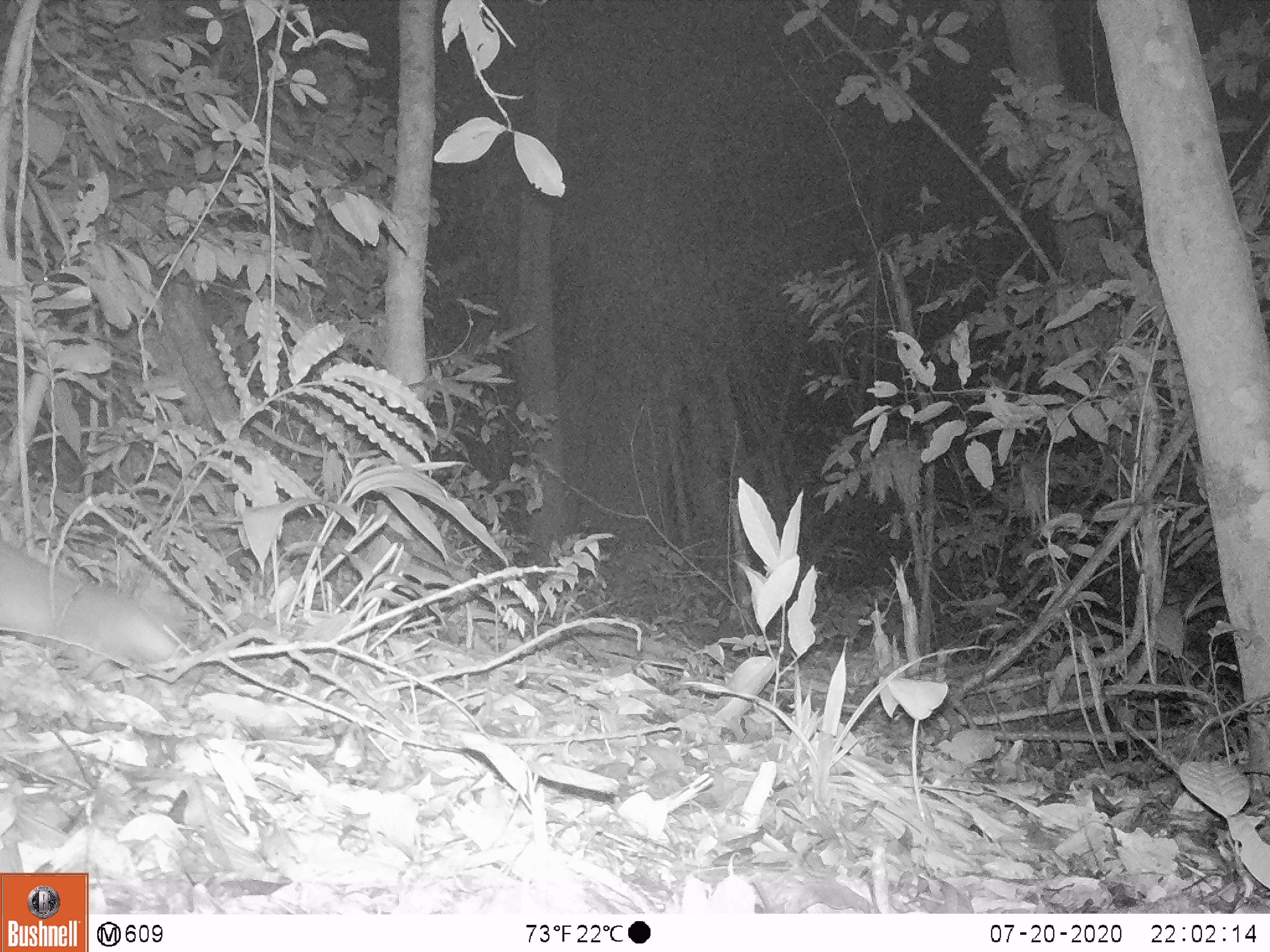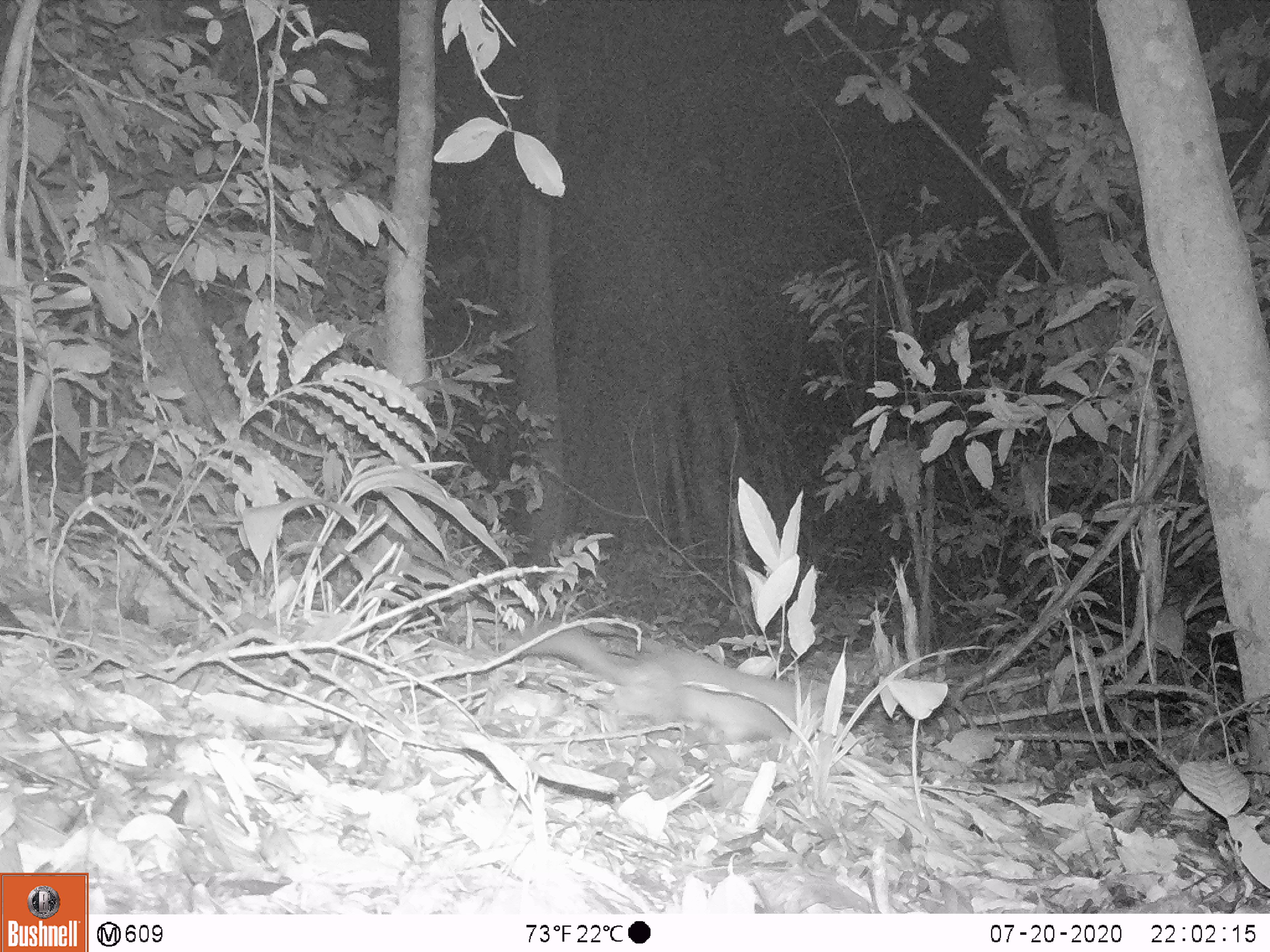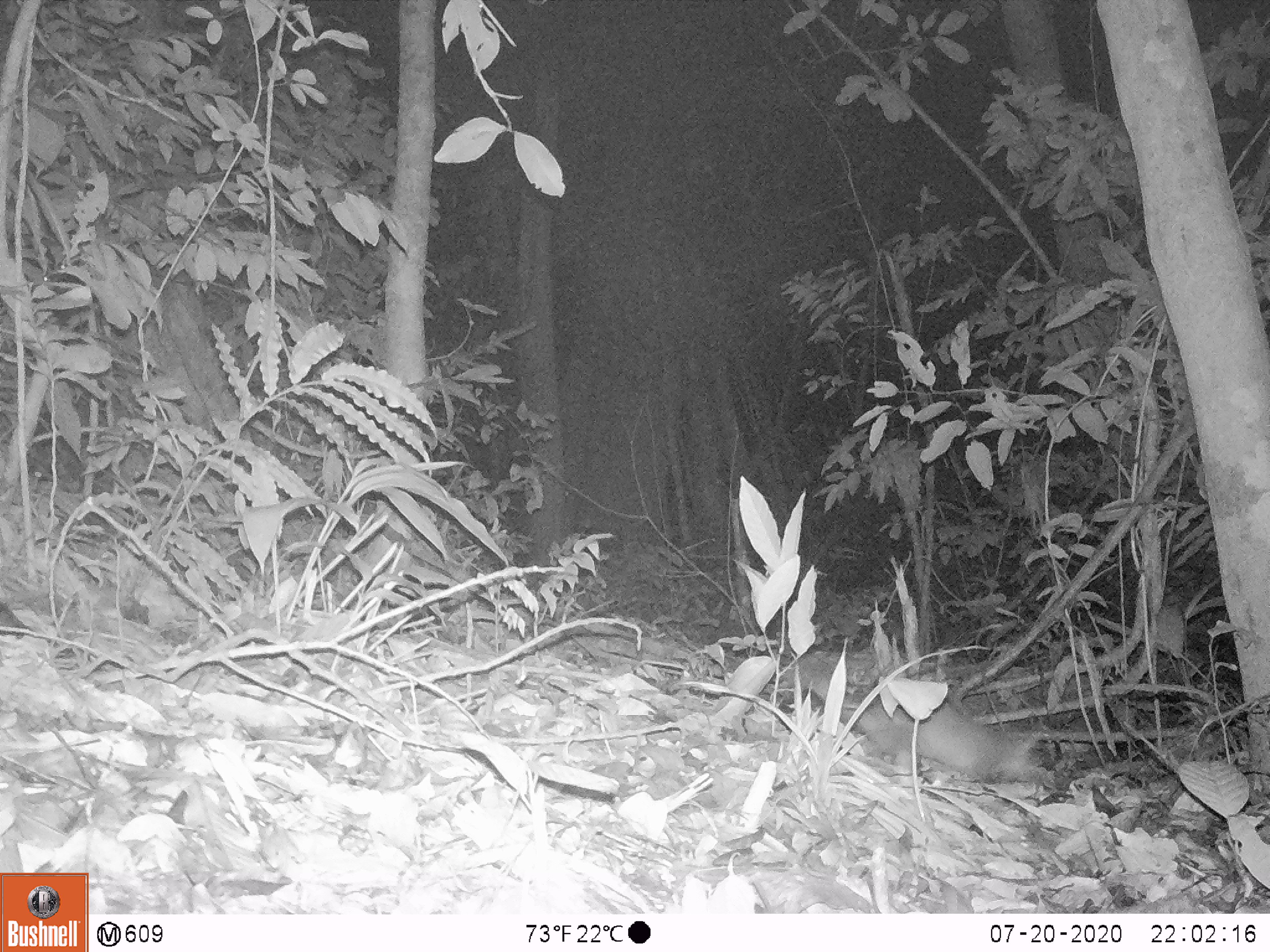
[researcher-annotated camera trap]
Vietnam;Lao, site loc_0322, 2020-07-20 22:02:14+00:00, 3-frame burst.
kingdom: Animalia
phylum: Chordata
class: Mammalia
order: Carnivora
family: Mustelidae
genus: Melogale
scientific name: Melogale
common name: ferret badger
Ferret badger (Melogale). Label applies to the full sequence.